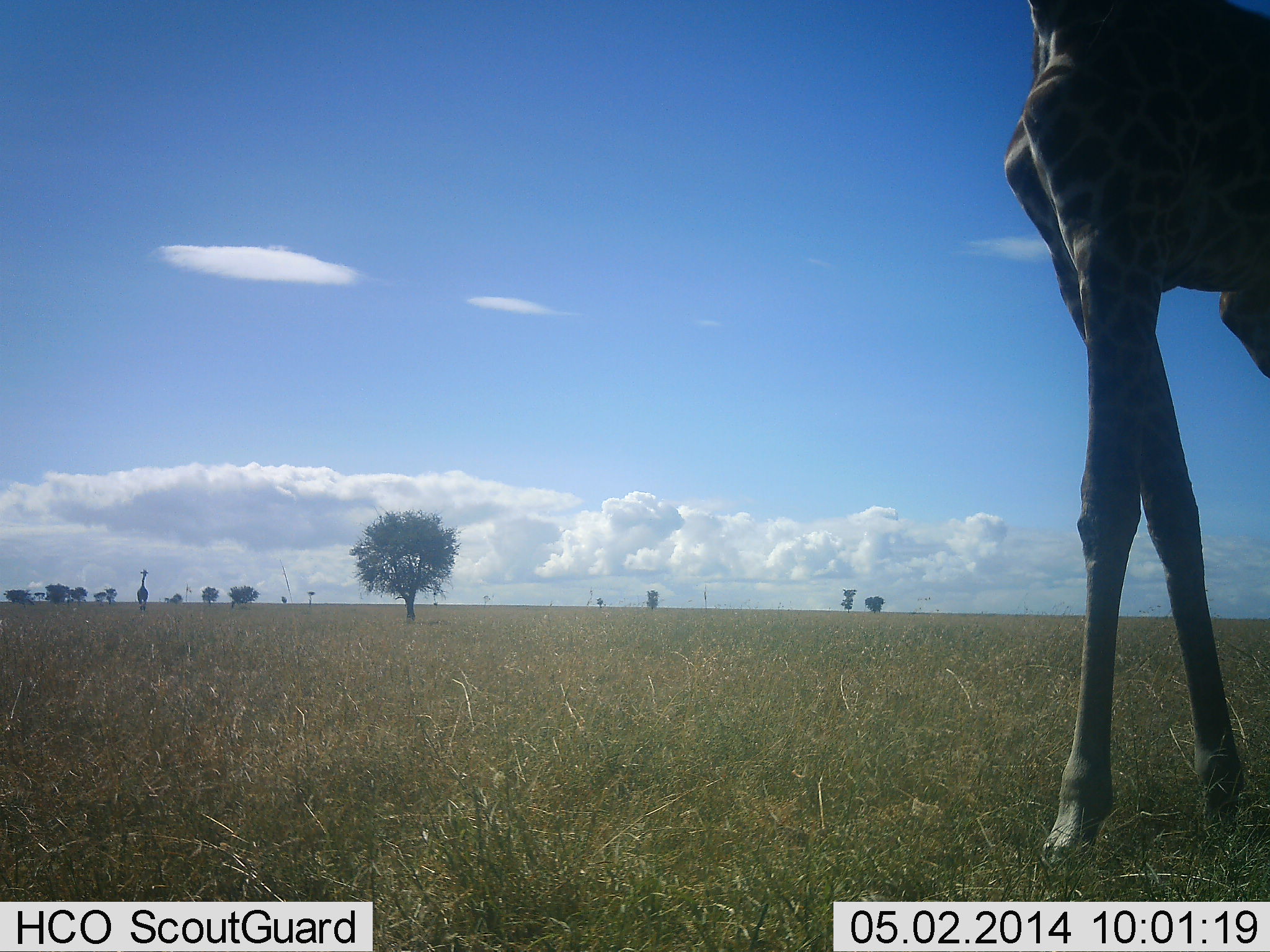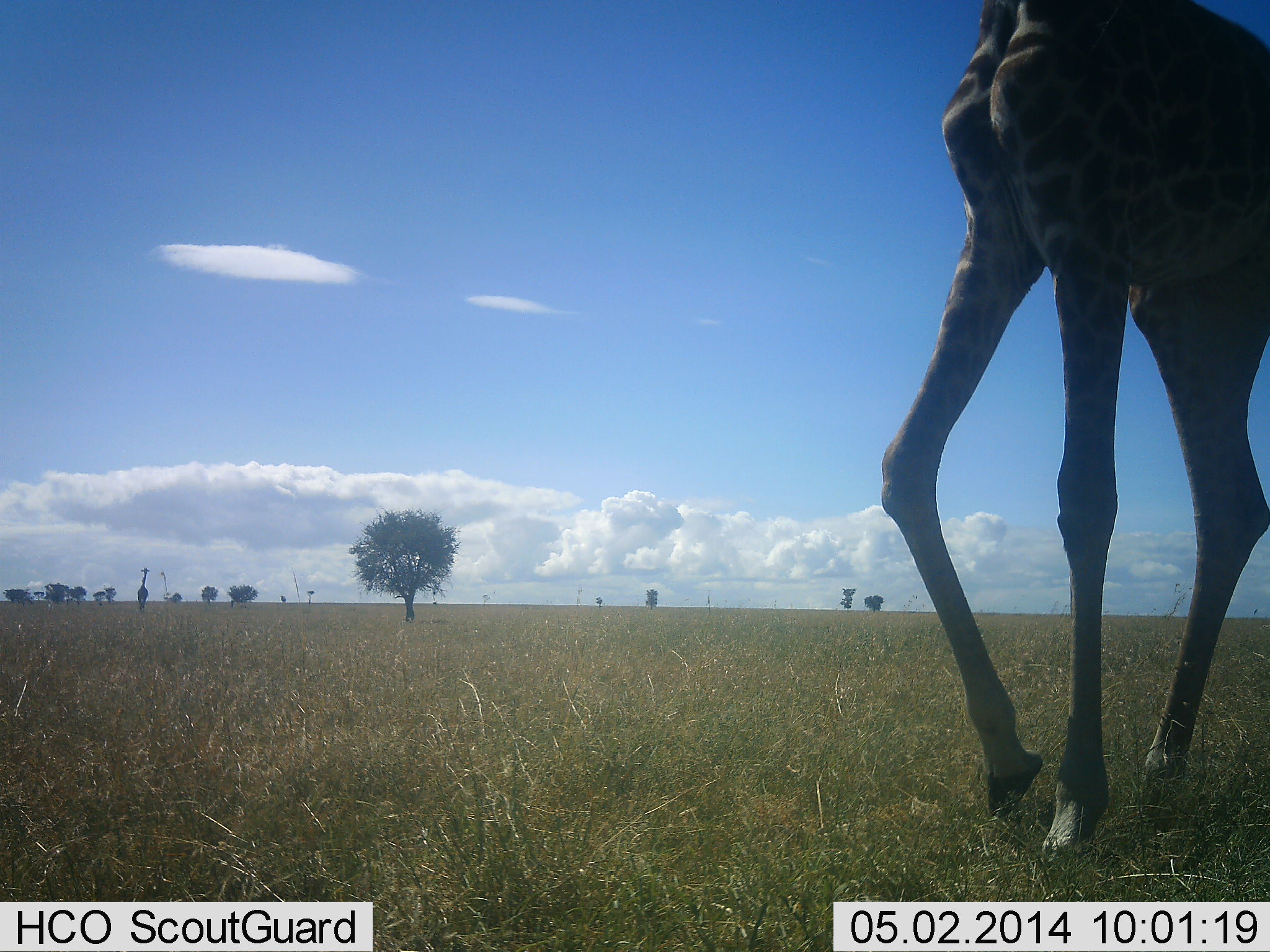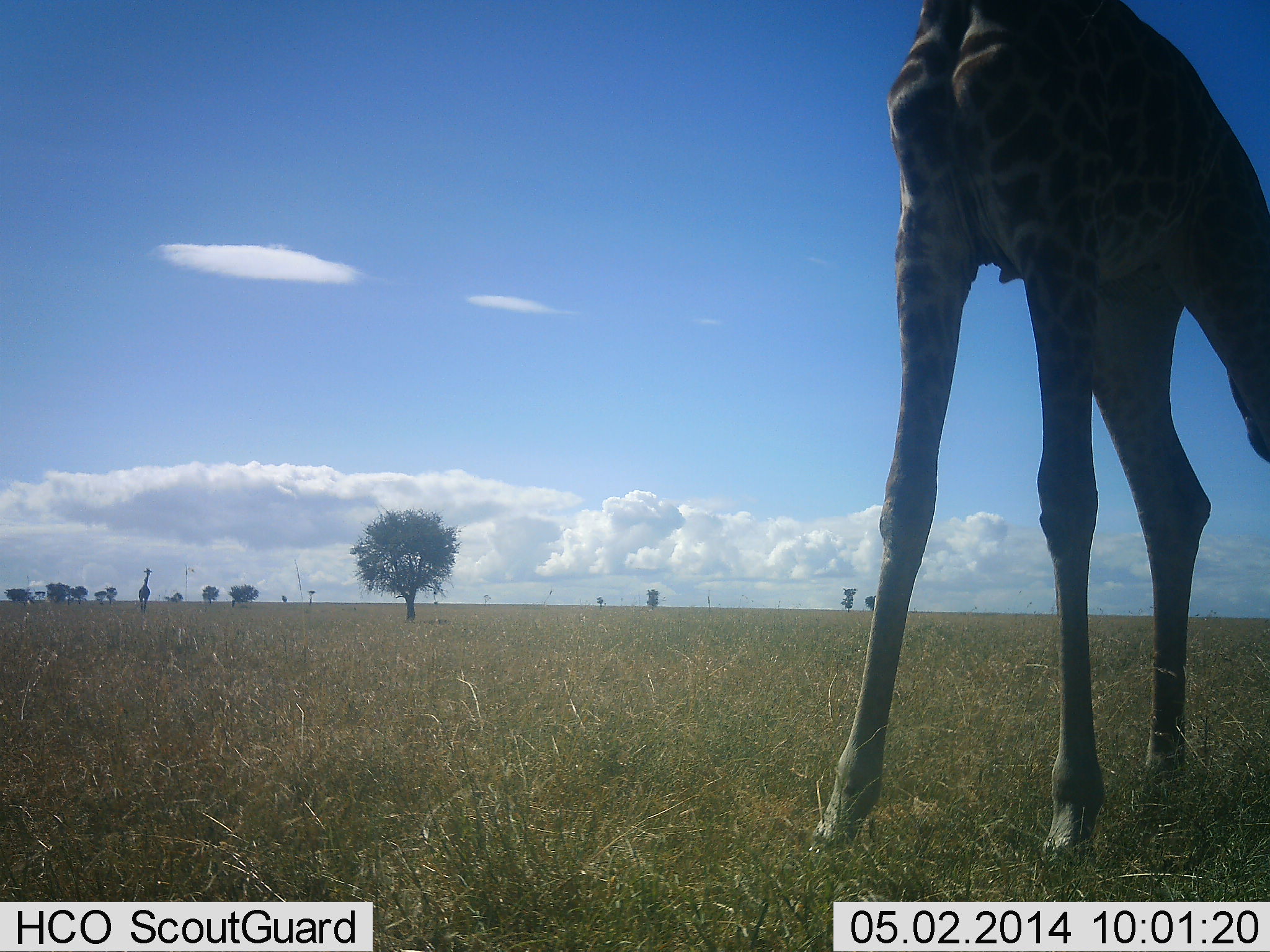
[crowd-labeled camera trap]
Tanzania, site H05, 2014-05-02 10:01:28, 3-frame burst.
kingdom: Animalia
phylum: Chordata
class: Mammalia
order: Artiodactyla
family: Giraffidae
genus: Giraffa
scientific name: Giraffa camelopardalis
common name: giraffe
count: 1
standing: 9%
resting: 0%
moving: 100%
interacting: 0%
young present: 0%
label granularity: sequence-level